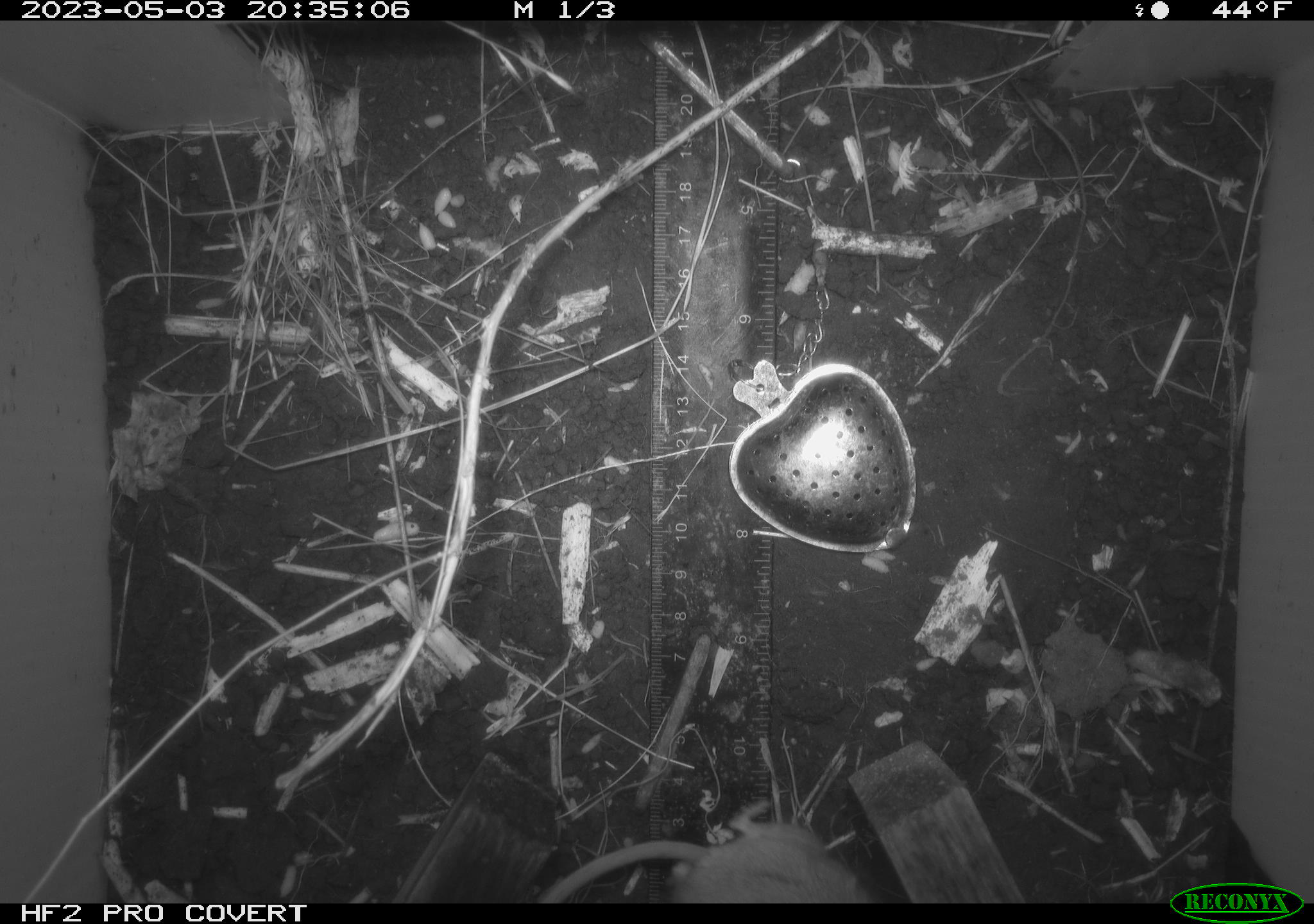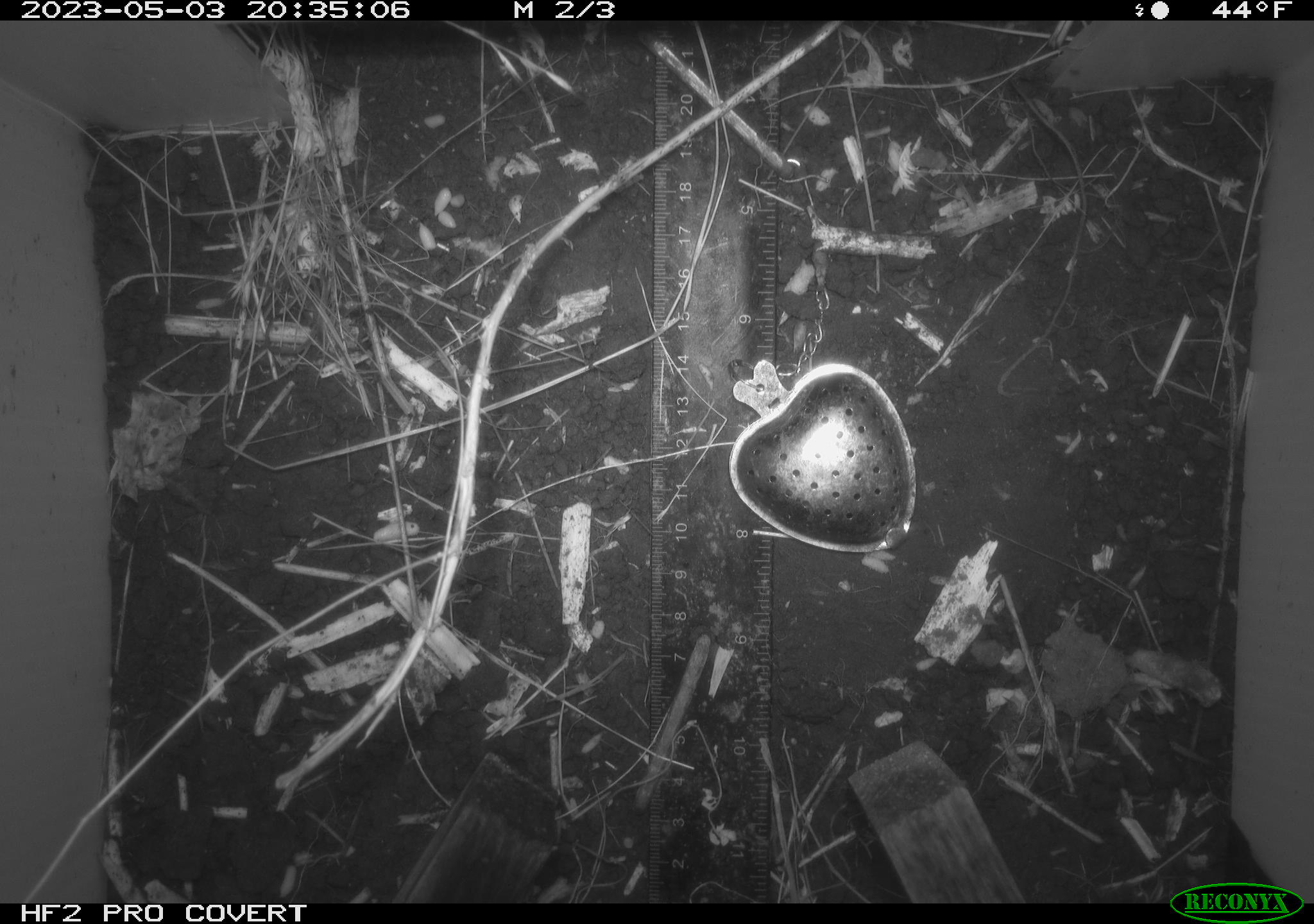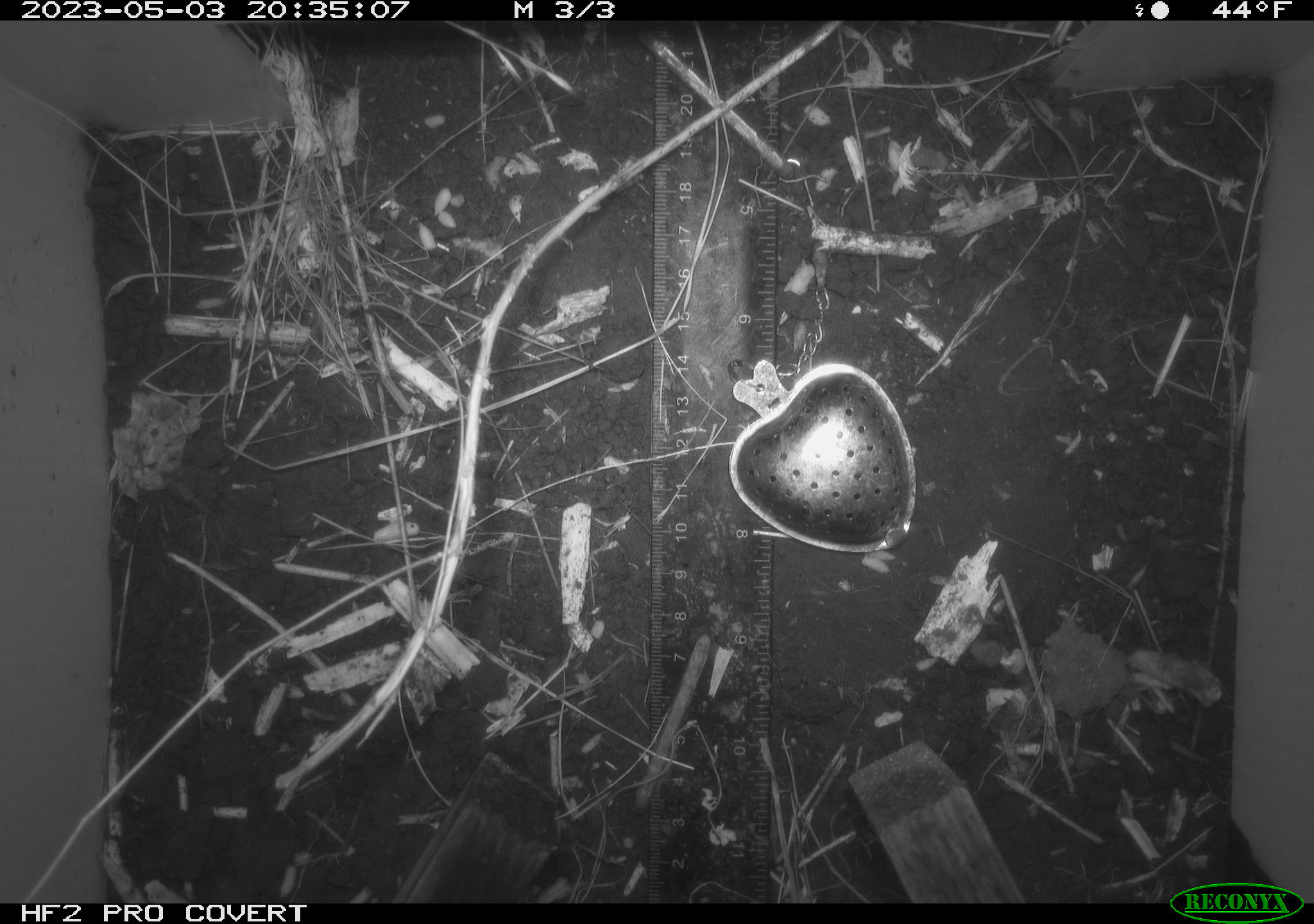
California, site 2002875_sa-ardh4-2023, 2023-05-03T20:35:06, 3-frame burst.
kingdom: Animalia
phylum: Chordata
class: Mammalia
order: Rodentia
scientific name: Rodentia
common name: mouse species